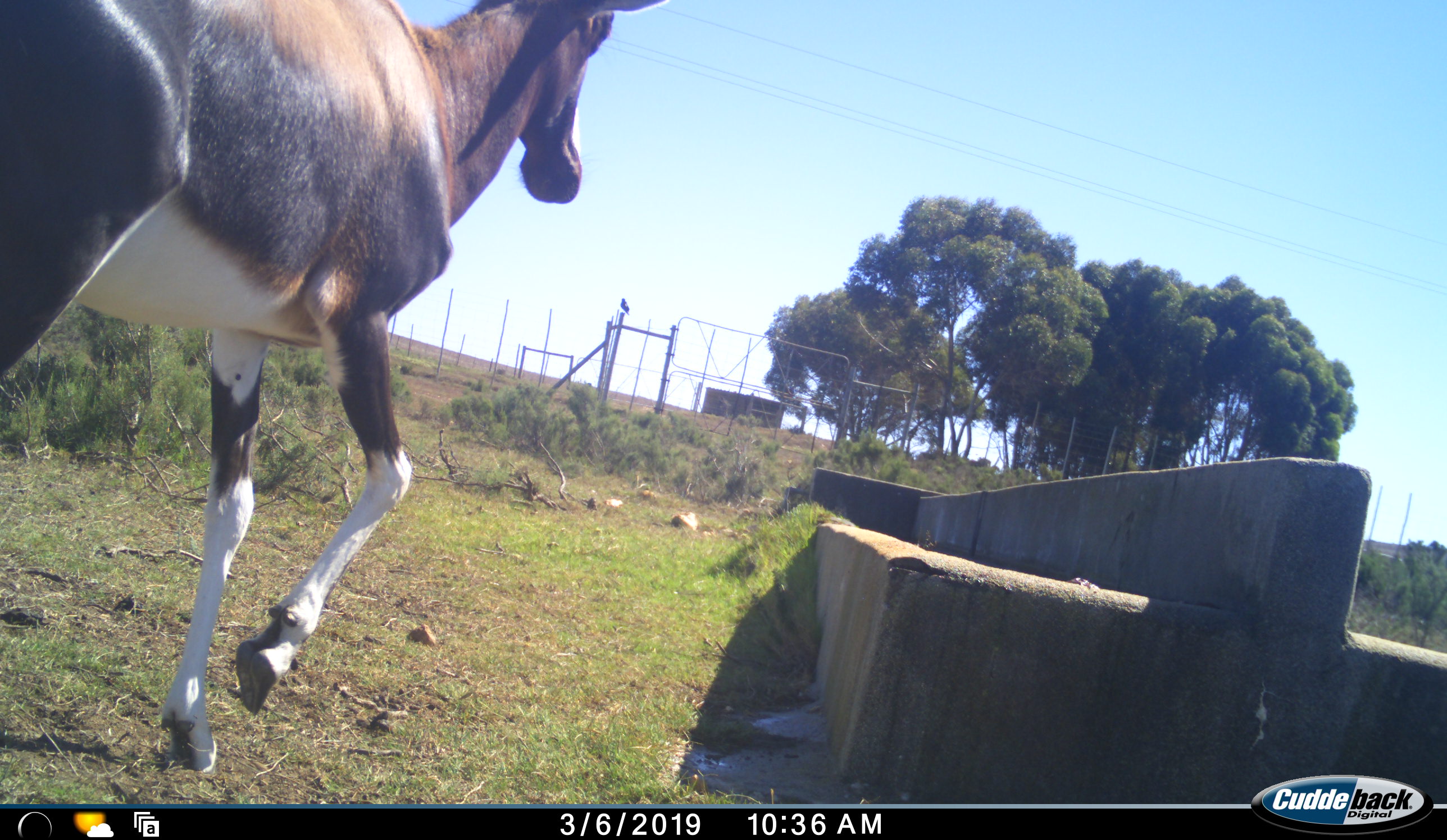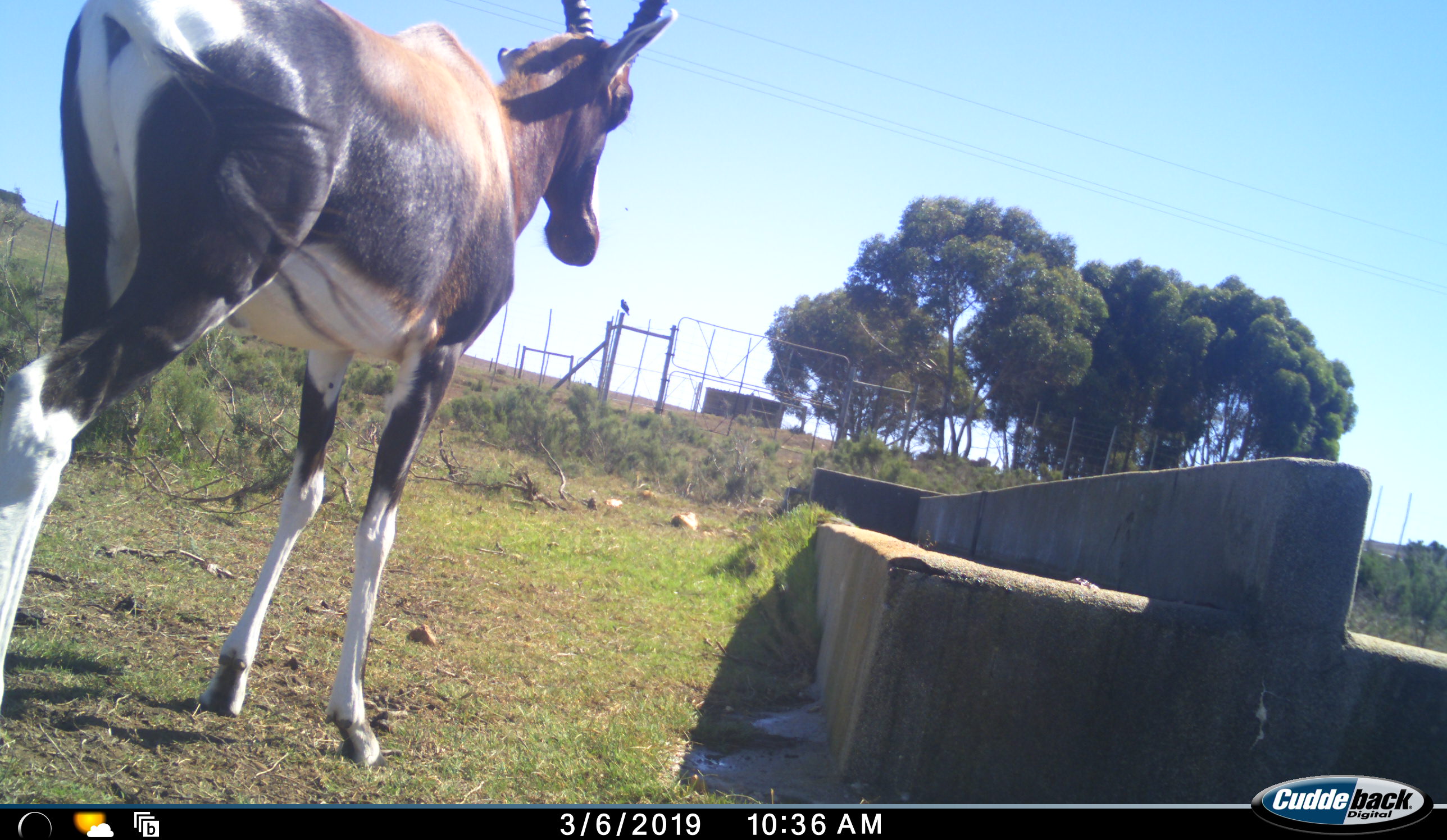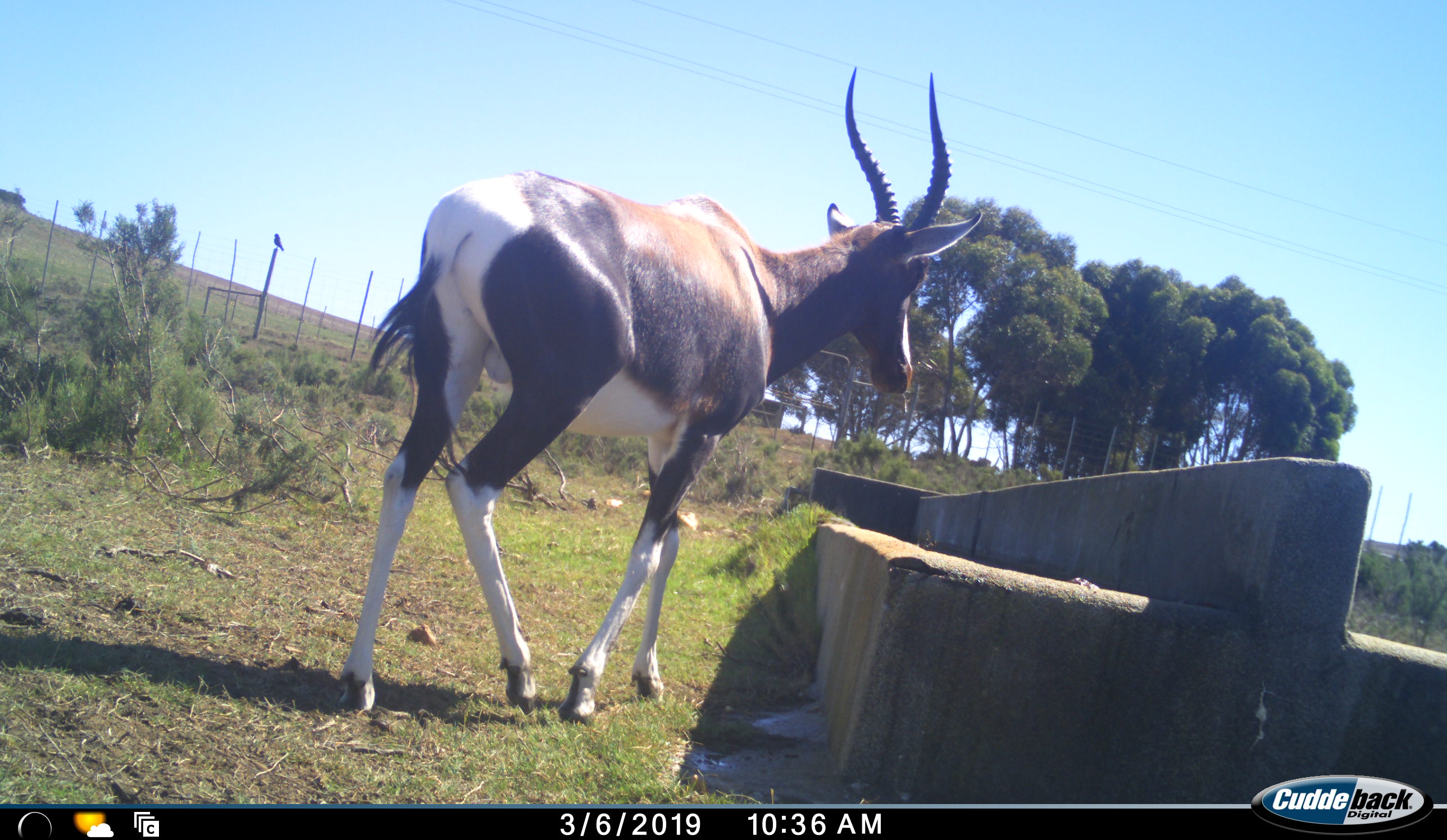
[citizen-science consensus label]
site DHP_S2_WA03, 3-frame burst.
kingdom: Animalia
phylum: Chordata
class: Mammalia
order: Artiodactyla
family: Bovidae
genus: Damaliscus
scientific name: Damaliscus pygargus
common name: bontebok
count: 1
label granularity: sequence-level